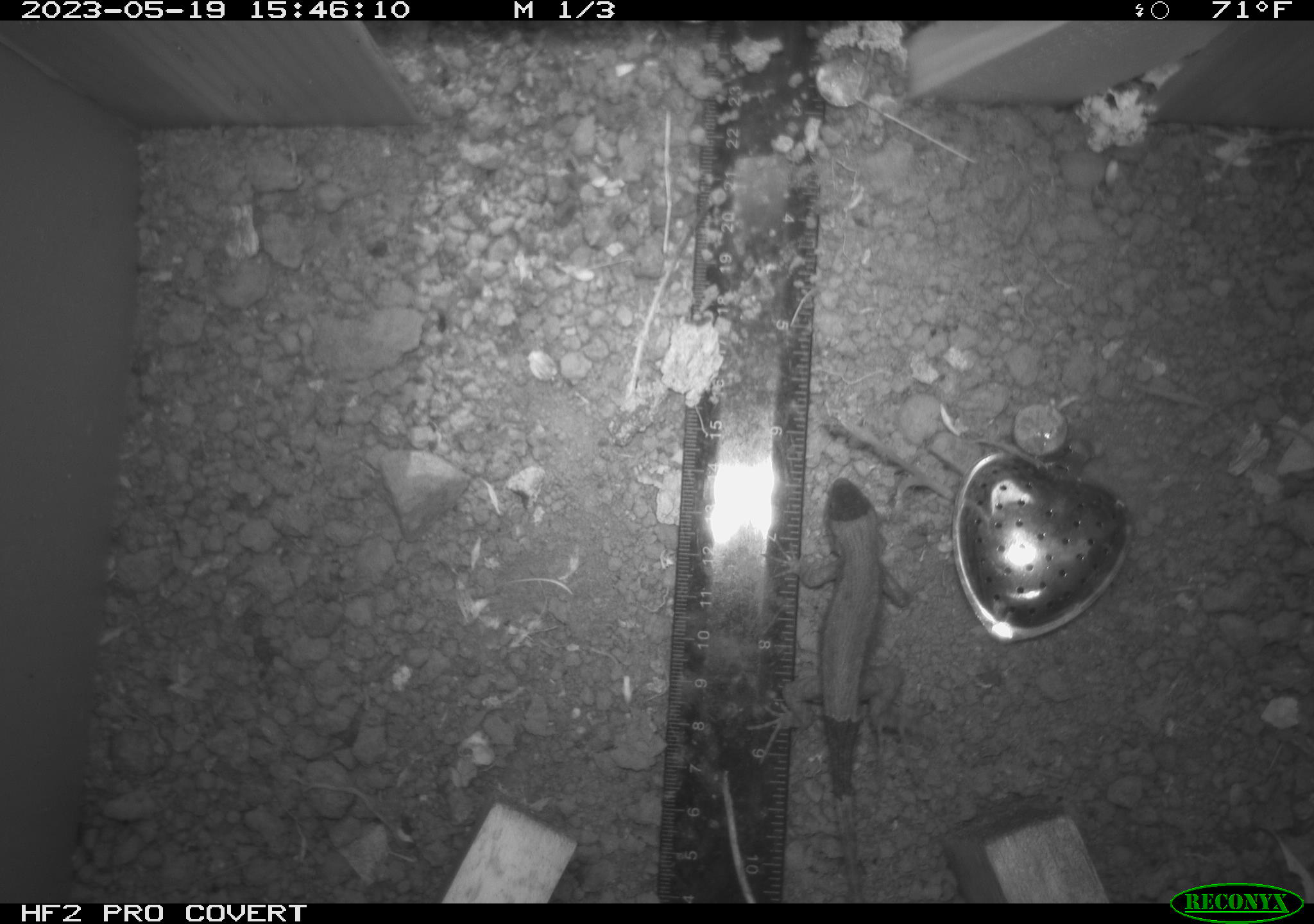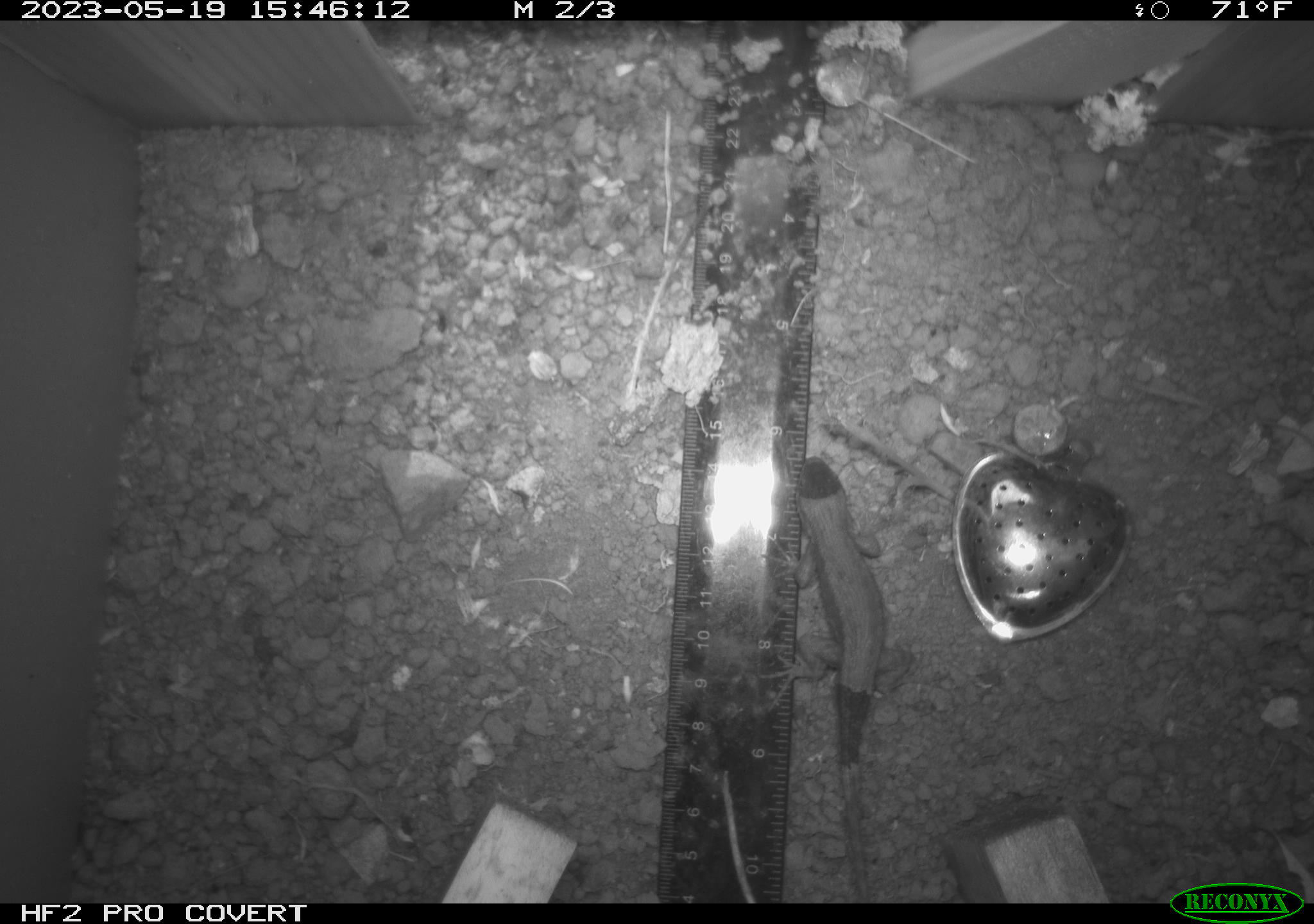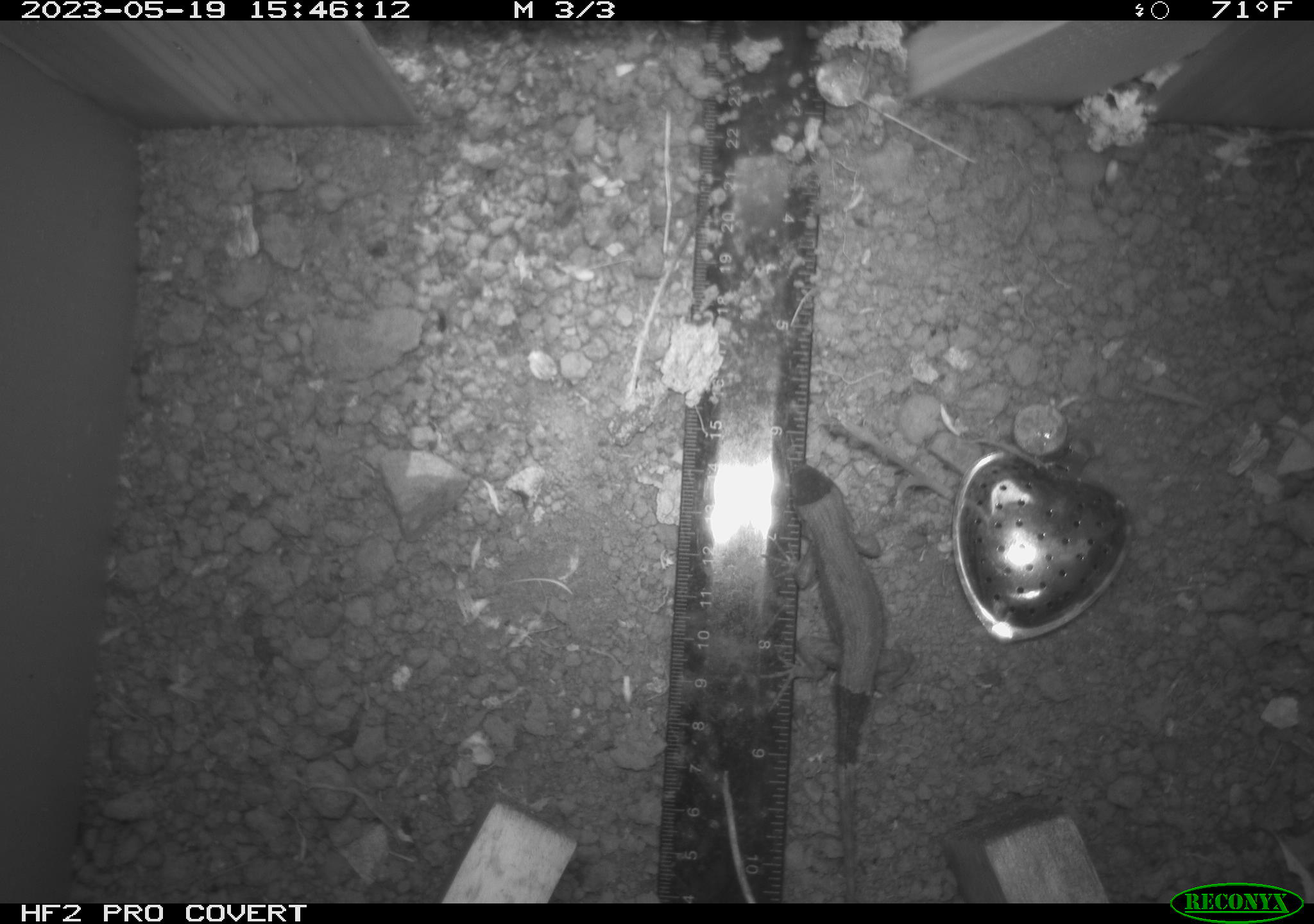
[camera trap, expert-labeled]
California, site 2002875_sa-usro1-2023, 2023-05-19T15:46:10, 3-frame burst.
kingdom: Animalia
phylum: Chordata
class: Reptilia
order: Squamata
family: Phrynosomatidae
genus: Sceloporus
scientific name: Sceloporus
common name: spiny lizards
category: sceloporus species